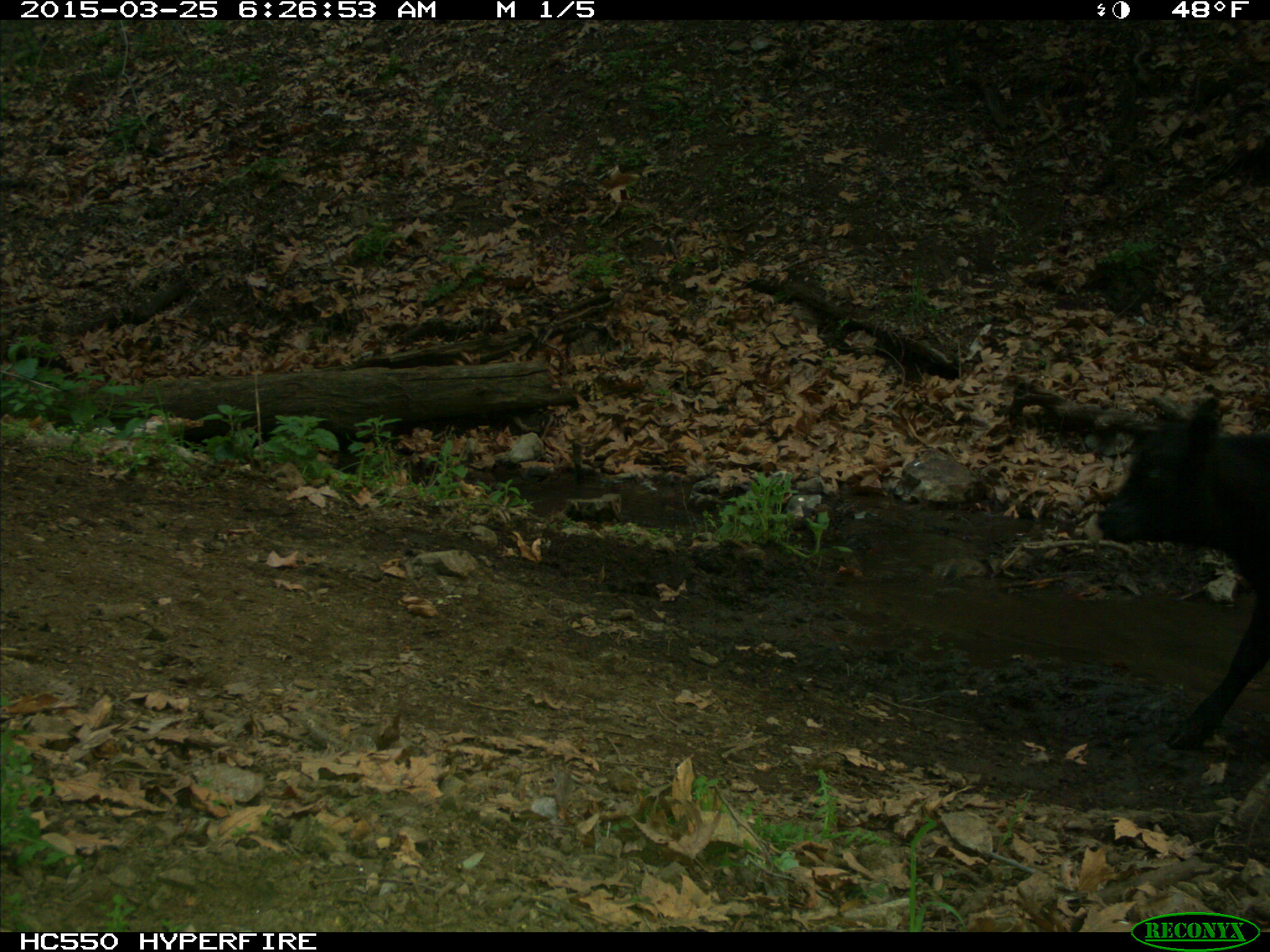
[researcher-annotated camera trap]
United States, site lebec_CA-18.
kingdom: Animalia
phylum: Chordata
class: Mammalia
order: Artiodactyla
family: Bovidae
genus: Bos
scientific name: Bos taurus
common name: domestic cow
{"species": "Bos taurus (domestic cow)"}